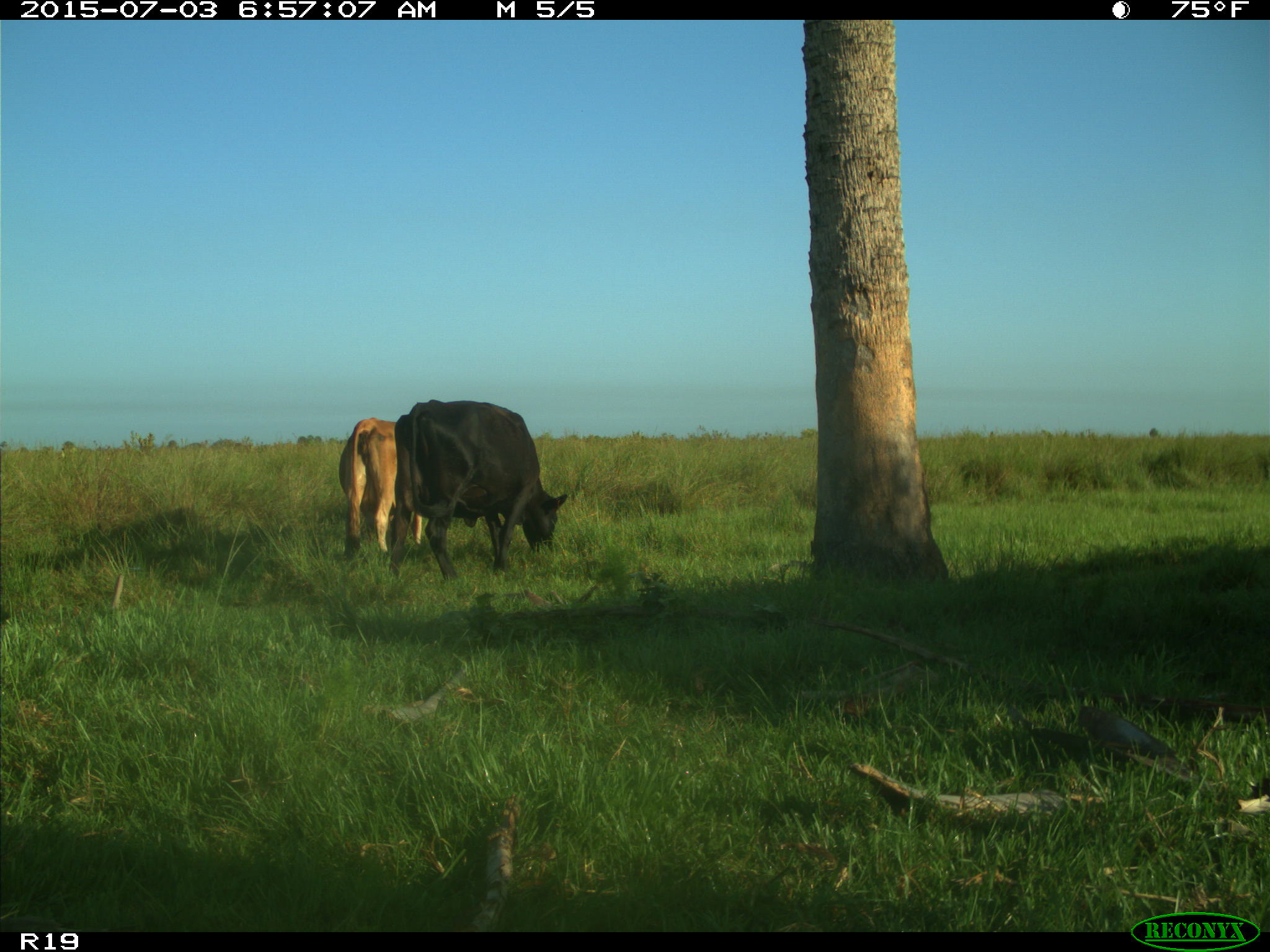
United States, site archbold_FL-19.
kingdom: Animalia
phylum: Chordata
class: Mammalia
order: Artiodactyla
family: Bovidae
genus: Bos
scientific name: Bos taurus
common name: domestic cow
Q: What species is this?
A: Bos taurus (domestic cow).